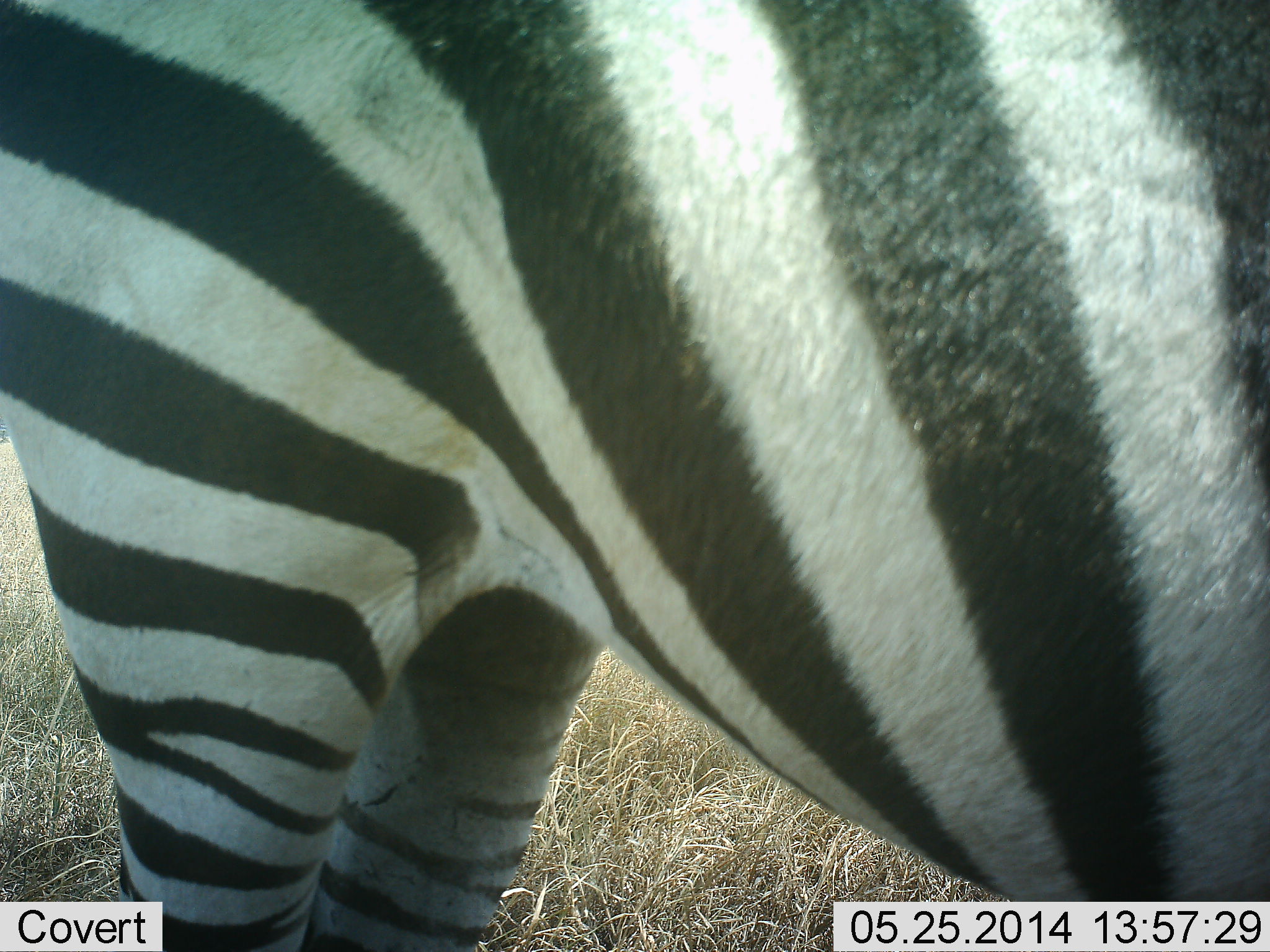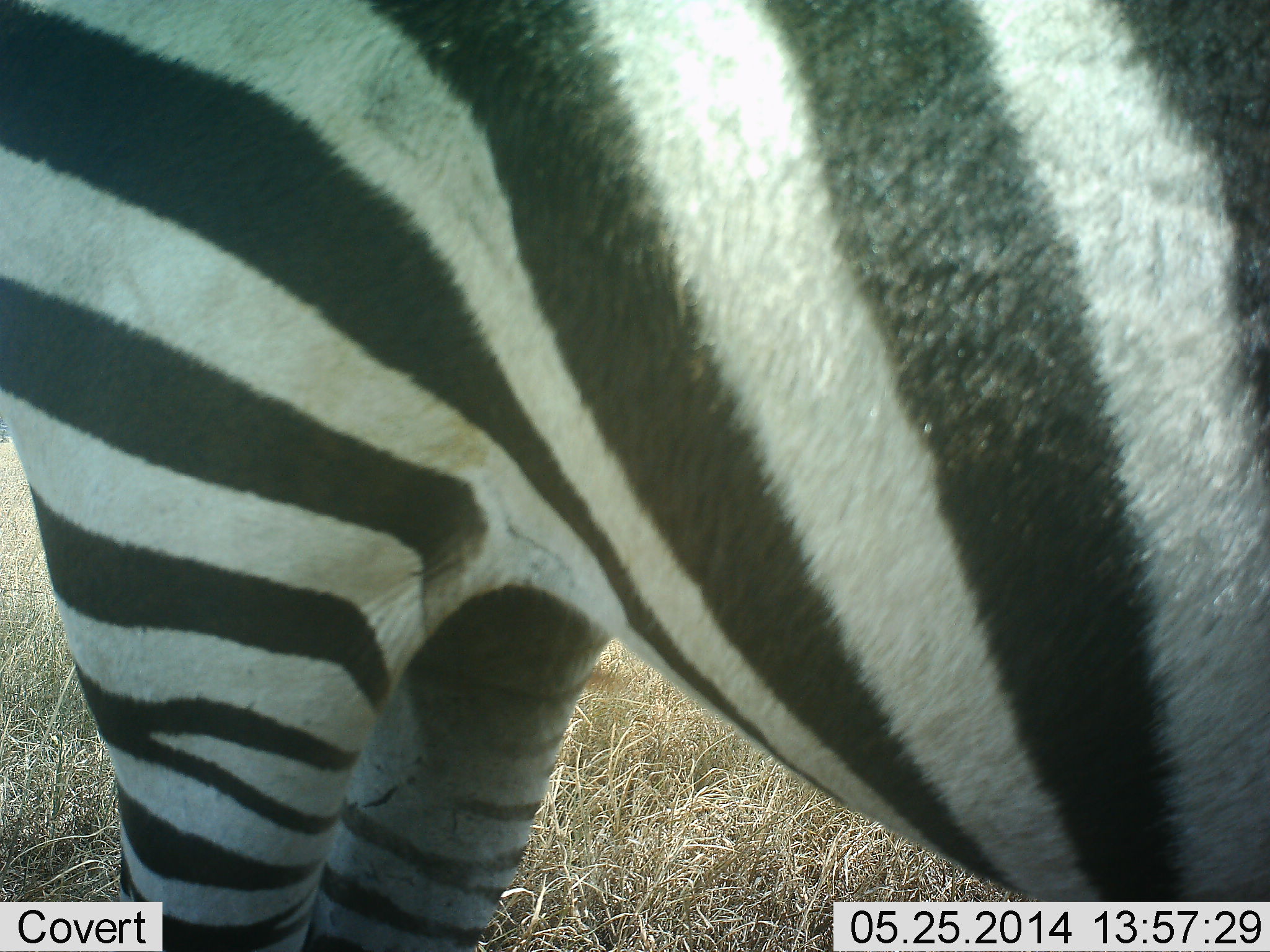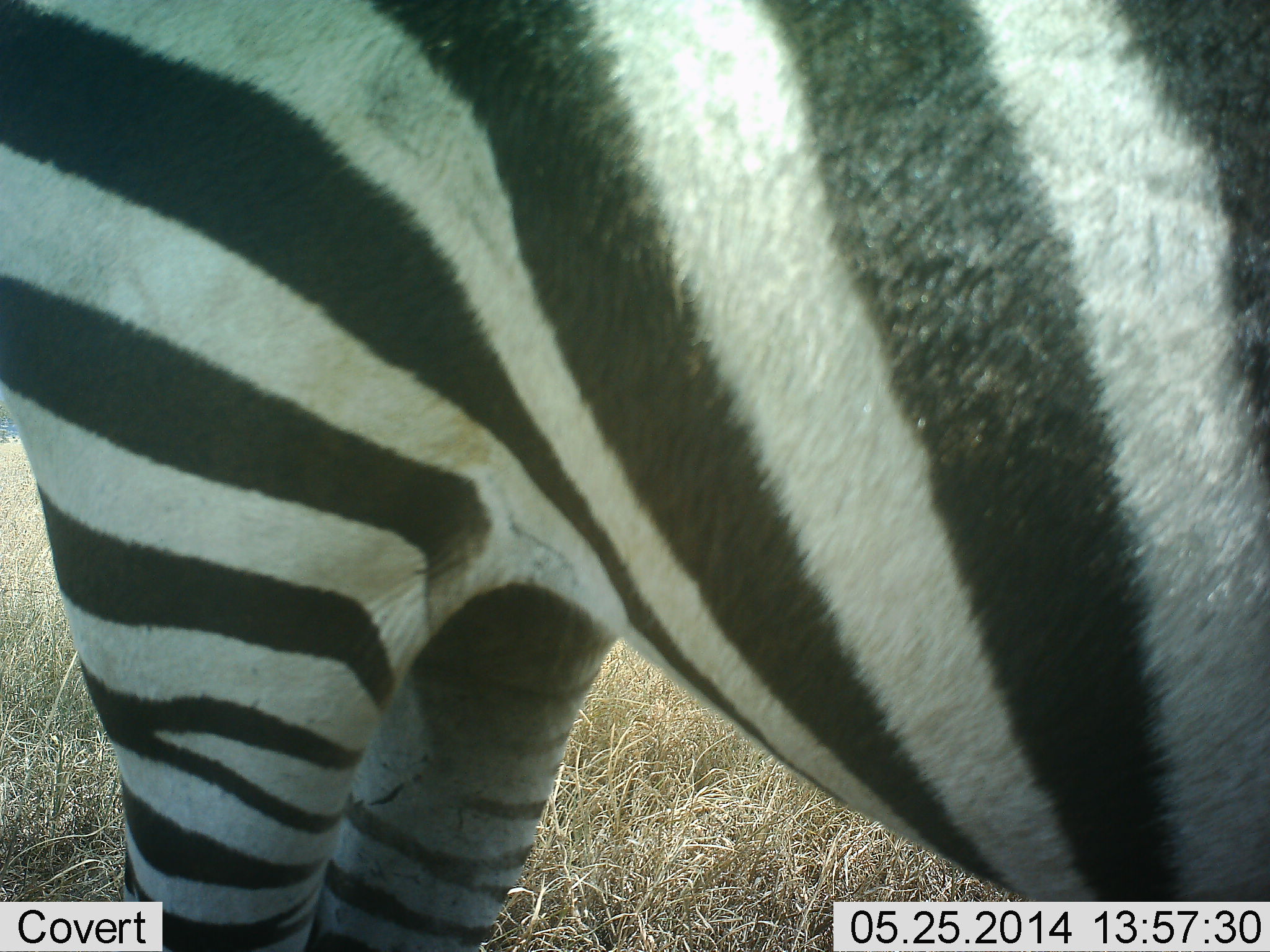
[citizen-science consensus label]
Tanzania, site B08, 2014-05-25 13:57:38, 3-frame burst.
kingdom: Animalia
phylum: Chordata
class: Mammalia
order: Perissodactyla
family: Equidae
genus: Equus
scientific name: Equus quagga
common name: plains zebra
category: zebra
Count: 1.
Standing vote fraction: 100%.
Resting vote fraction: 0%.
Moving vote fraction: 0%.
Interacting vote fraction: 0%.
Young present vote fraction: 0%.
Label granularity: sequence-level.